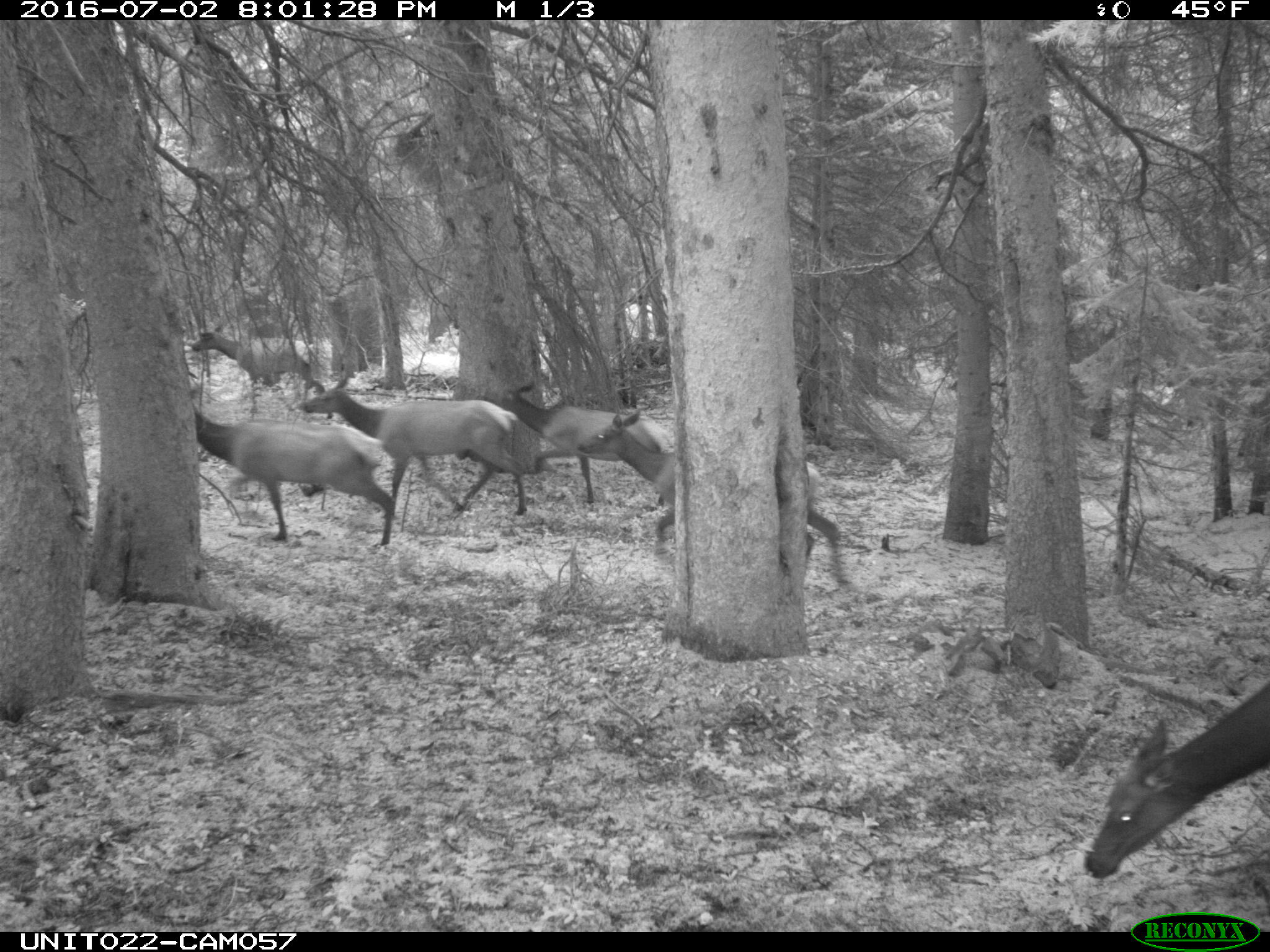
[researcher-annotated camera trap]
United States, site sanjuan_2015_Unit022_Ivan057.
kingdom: Animalia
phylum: Chordata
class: Mammalia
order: Artiodactyla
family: Cervidae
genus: Cervus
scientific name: Cervus elaphus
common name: red deer